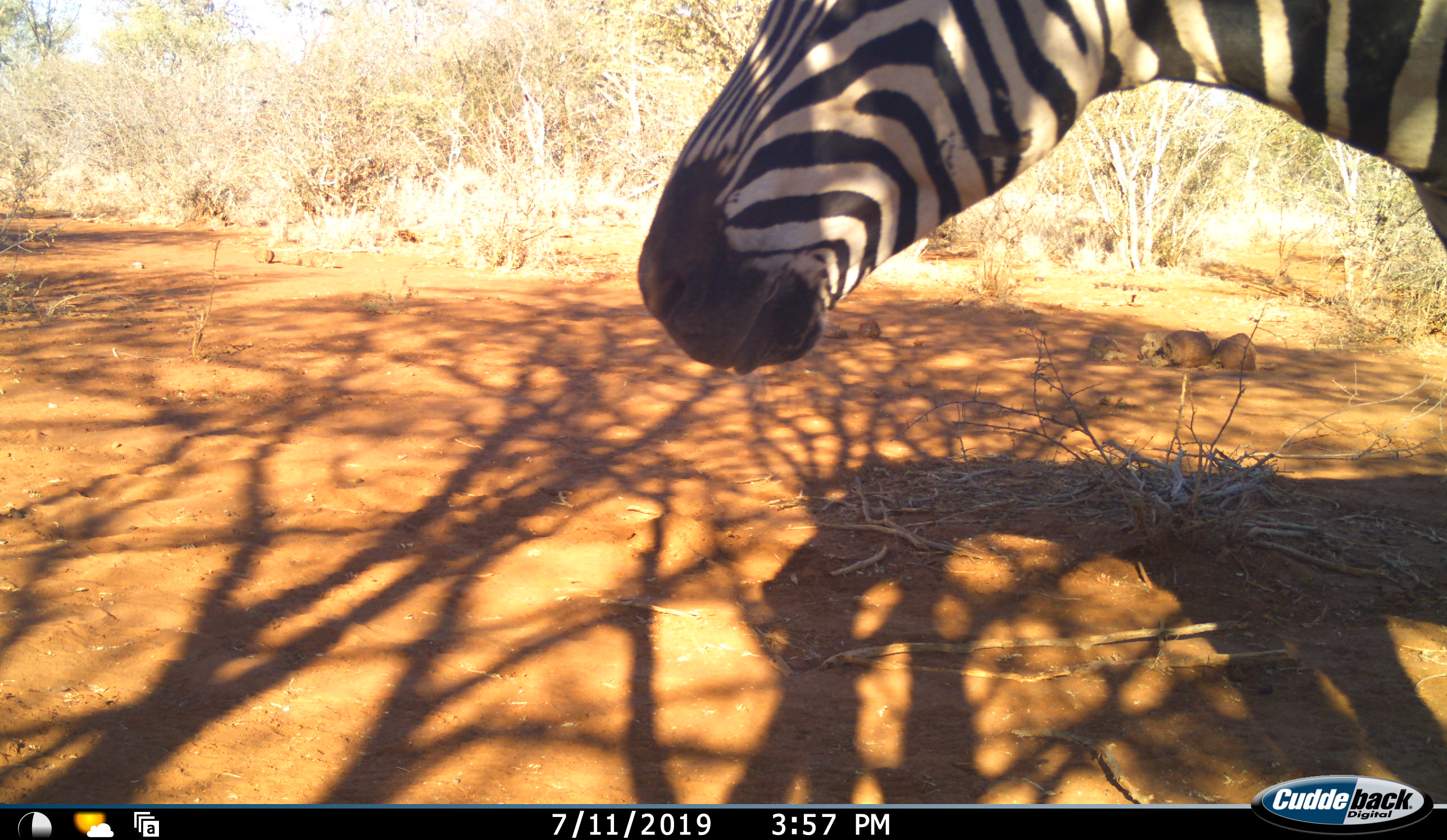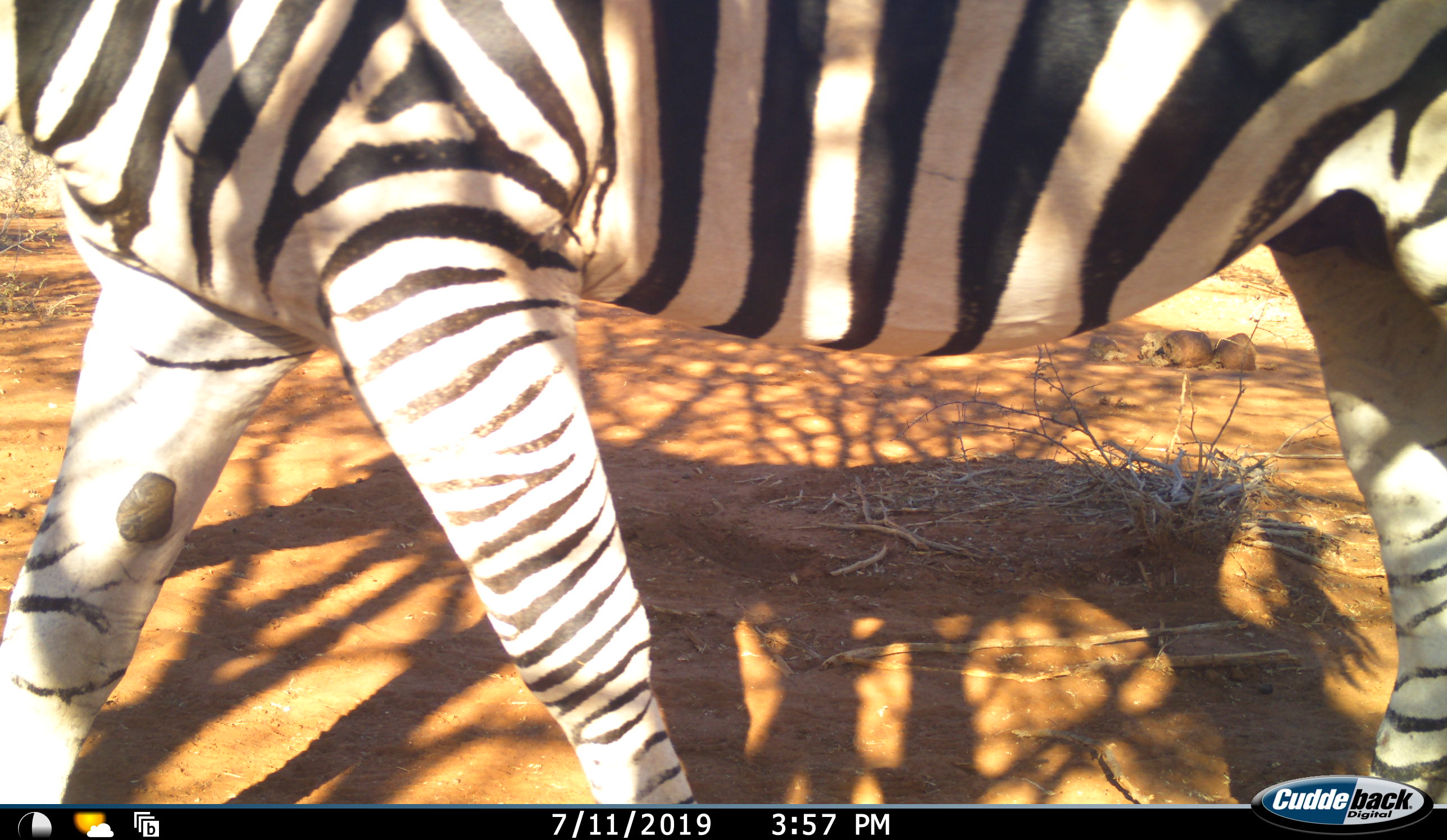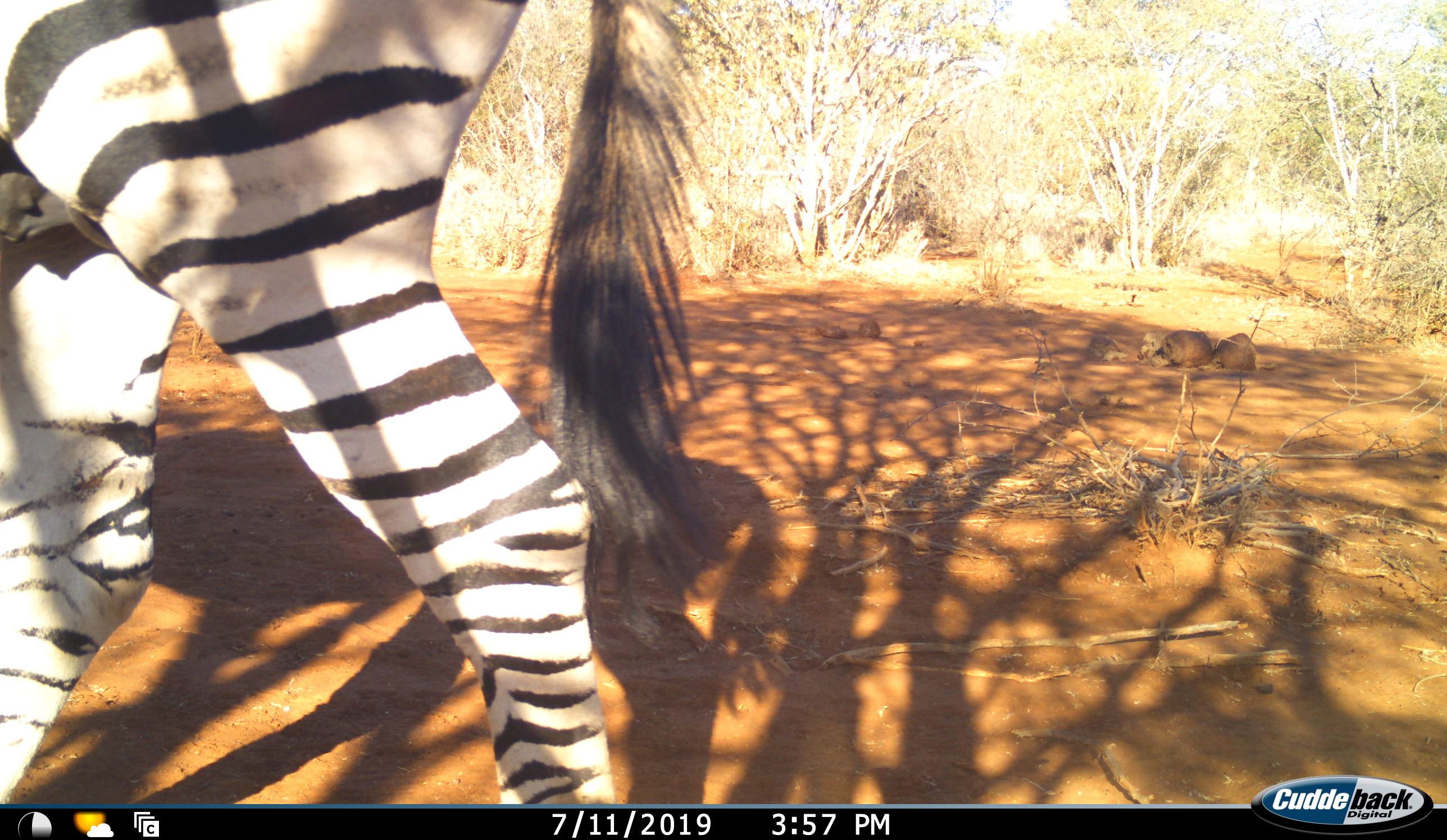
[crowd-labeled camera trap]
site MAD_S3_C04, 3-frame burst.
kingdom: Animalia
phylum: Chordata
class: Mammalia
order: Perissodactyla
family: Equidae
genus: Equus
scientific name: Equus quagga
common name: plains zebra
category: zebraplains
Zebraplains (plains zebra) (Equus quagga), count 1. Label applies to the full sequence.